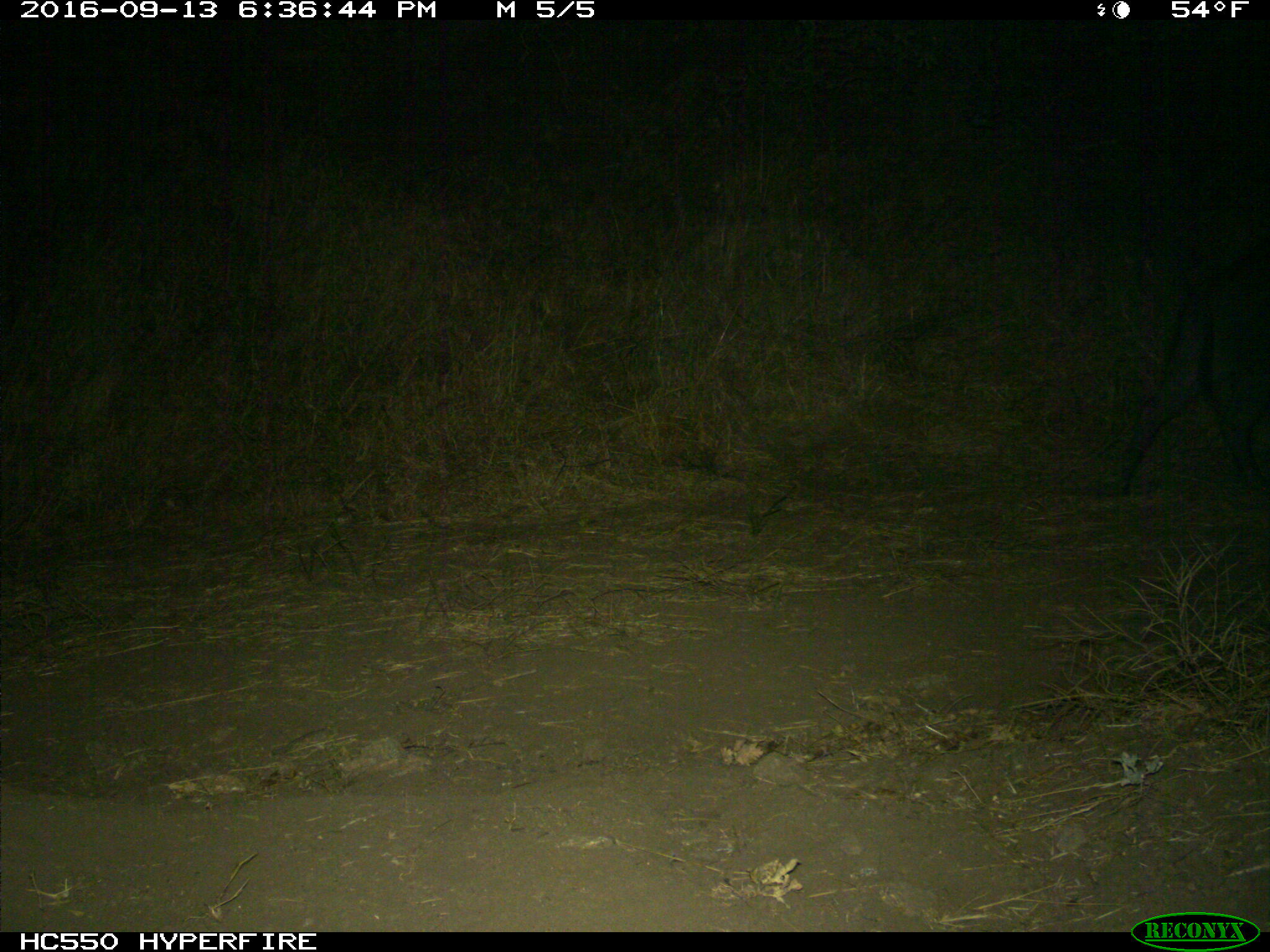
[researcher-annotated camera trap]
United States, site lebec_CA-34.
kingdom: Animalia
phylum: Chordata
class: Mammalia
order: Artiodactyla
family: Suidae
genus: Sus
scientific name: Sus scrofa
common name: wild boar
Sus scrofa (wild boar).